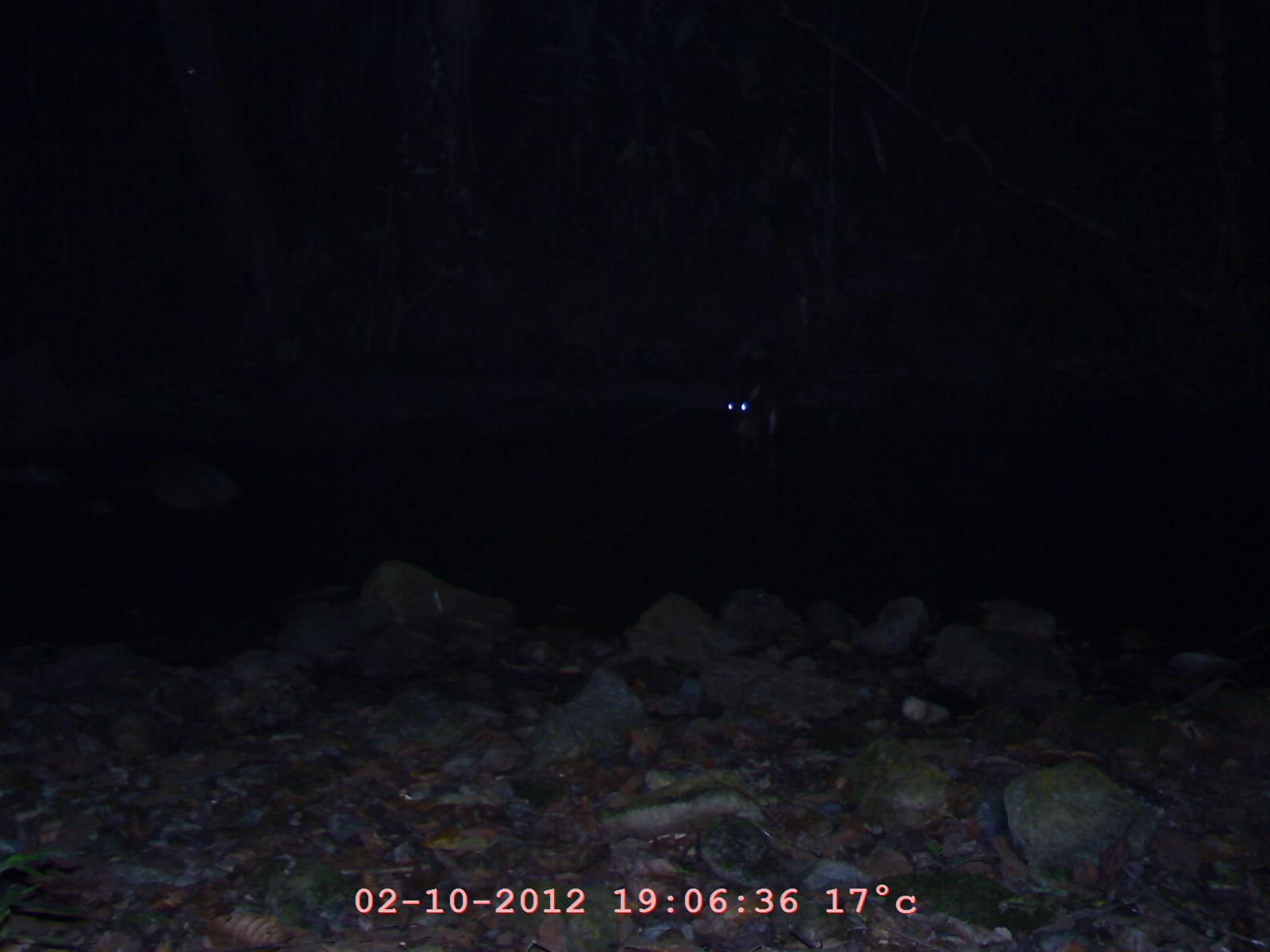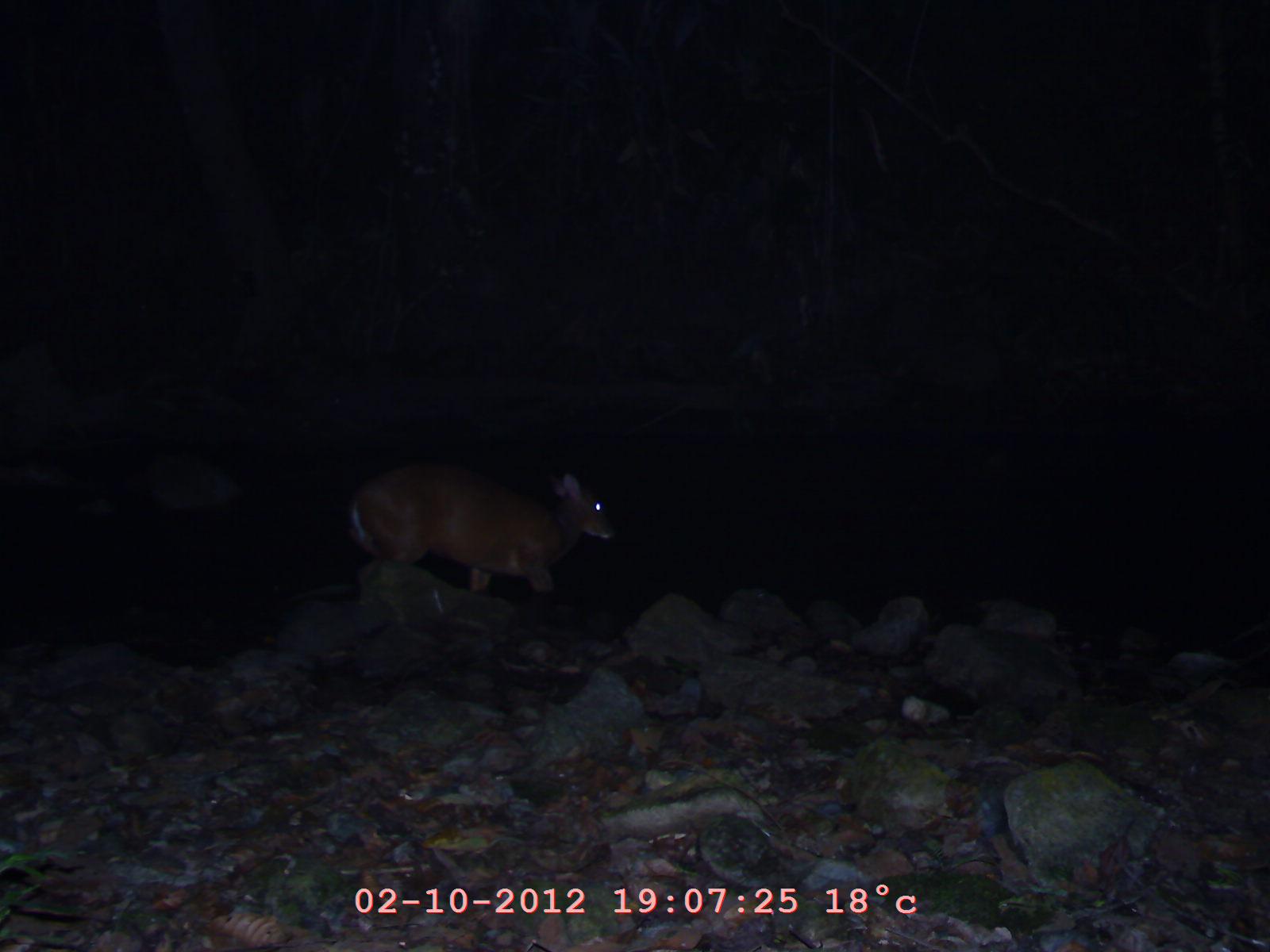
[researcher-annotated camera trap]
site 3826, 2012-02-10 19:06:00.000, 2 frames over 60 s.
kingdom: Animalia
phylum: Chordata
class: Mammalia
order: Artiodactyla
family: Cervidae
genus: Muntiacus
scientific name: Muntiacus muntjak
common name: southern red muntjac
Muntiacus muntjak (southern red muntjac), count 1.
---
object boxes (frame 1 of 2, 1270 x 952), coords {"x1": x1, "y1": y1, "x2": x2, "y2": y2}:
muntiacus muntjak: {"x1": 725, "y1": 353, "x2": 785, "y2": 482}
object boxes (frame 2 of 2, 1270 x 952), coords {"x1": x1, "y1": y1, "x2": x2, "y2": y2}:
muntiacus muntjak: {"x1": 347, "y1": 468, "x2": 616, "y2": 607}